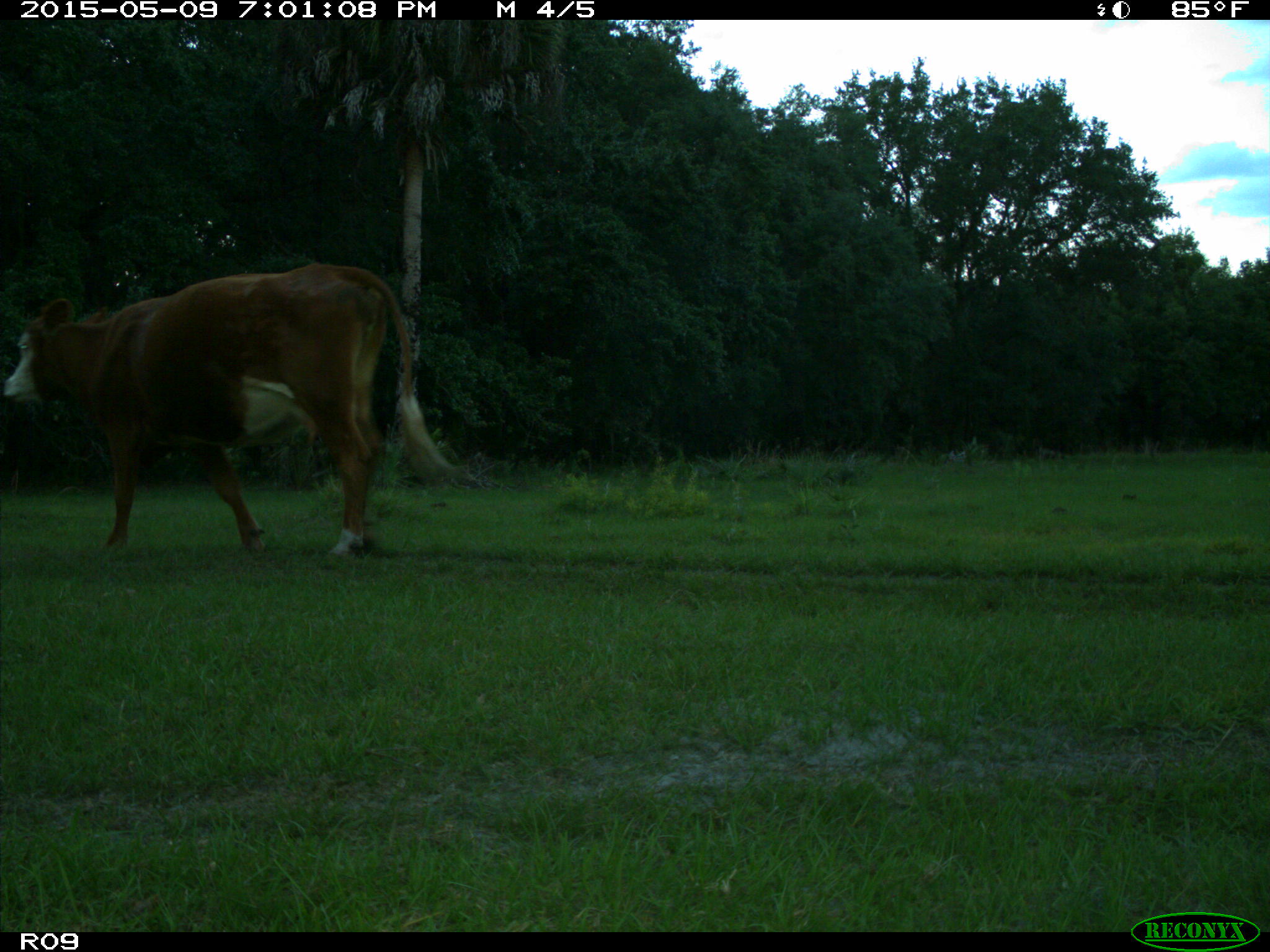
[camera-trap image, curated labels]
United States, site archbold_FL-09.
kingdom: Animalia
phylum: Chordata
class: Mammalia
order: Artiodactyla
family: Bovidae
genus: Bos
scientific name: Bos taurus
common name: domestic cow